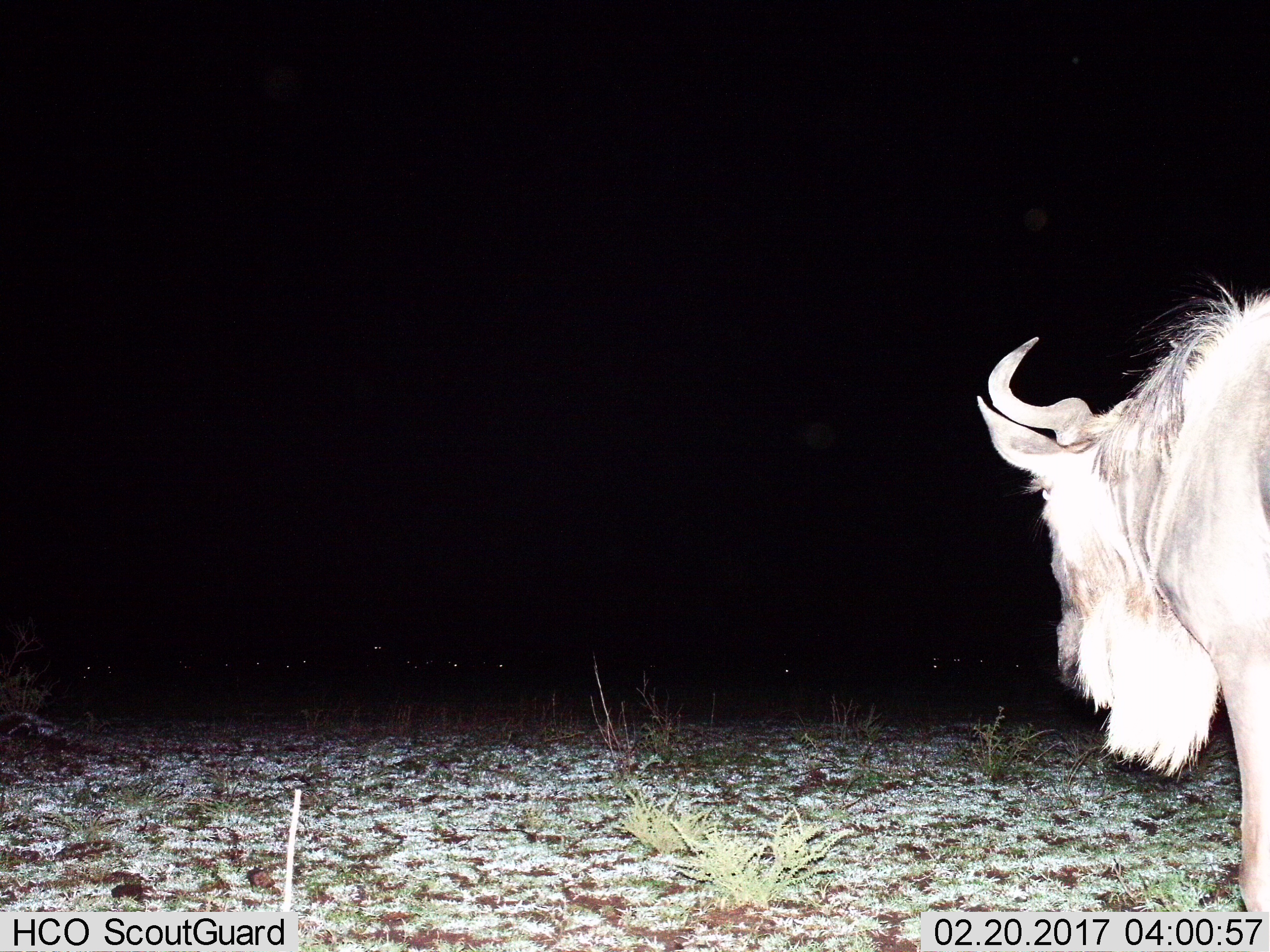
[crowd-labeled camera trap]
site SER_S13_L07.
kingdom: Animalia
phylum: Chordata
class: Mammalia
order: Artiodactyla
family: Bovidae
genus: Connochaetes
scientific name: Connochaetes taurinus taurinus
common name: blue wildebeest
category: wildebeestblue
Wildebeestblue (blue wildebeest) (Connochaetes taurinus taurinus), count 1. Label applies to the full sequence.